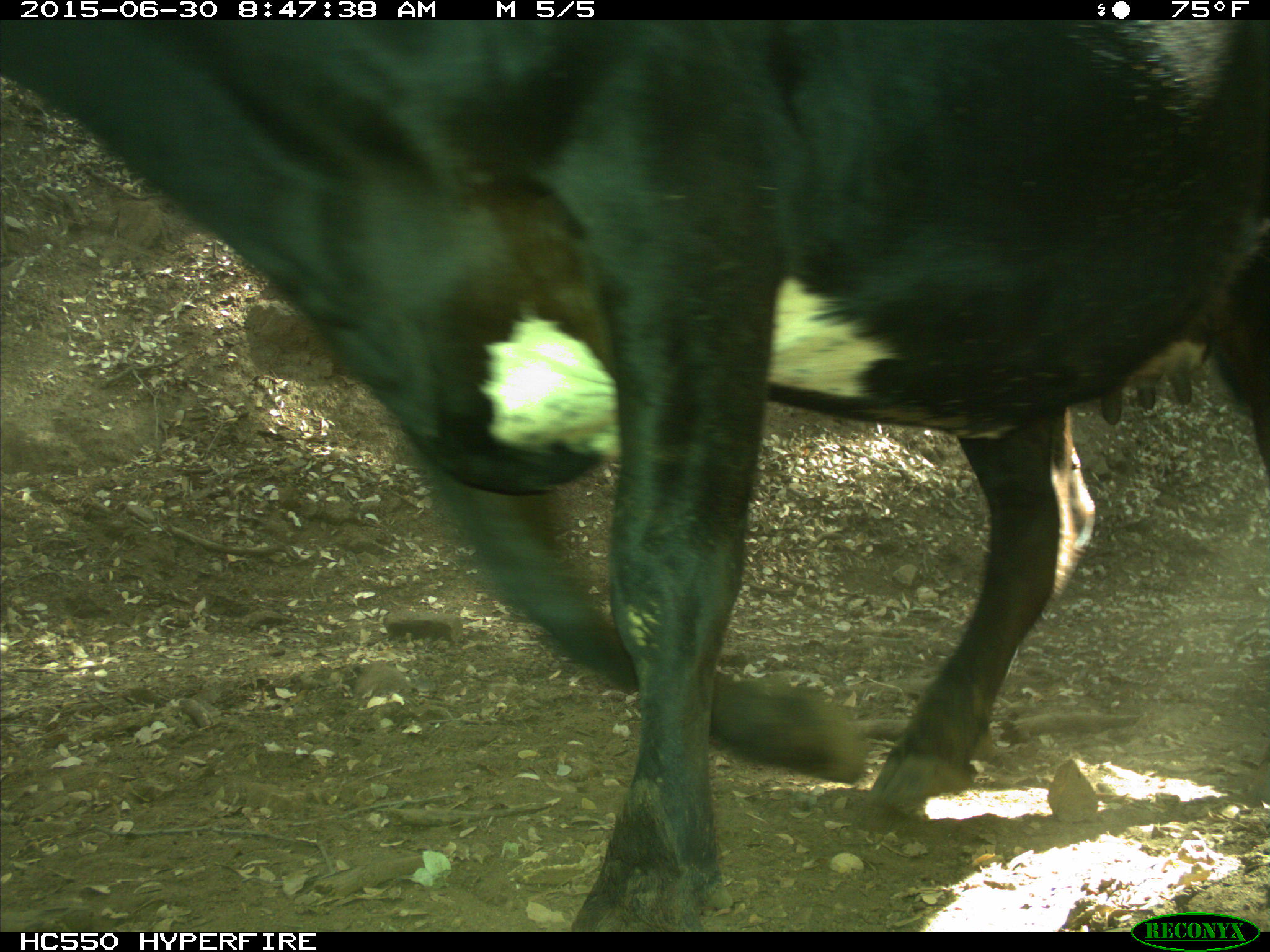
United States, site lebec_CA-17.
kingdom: Animalia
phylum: Chordata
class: Mammalia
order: Artiodactyla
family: Bovidae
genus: Bos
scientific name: Bos taurus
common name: domestic cow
Bos taurus (domestic cow).